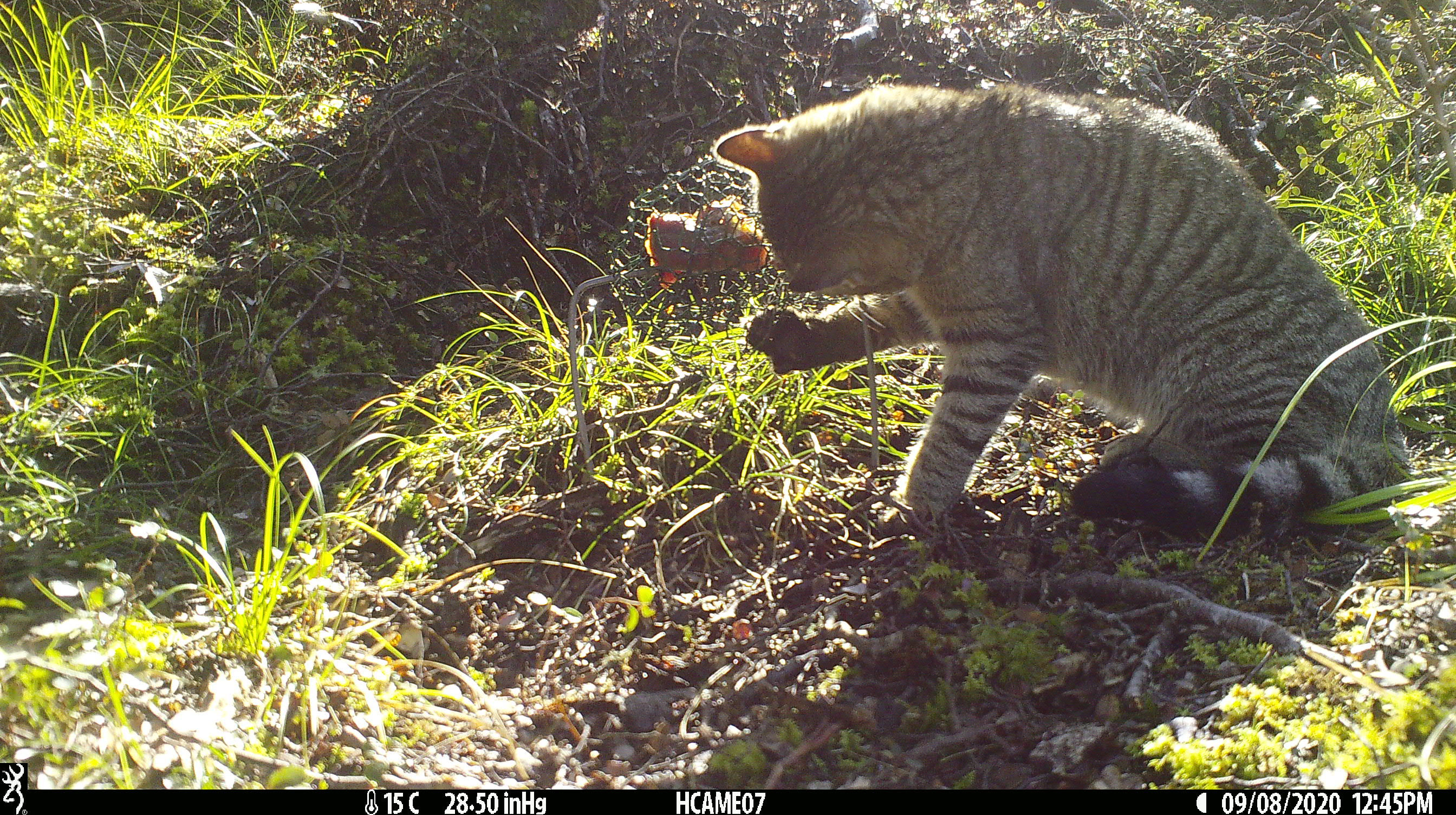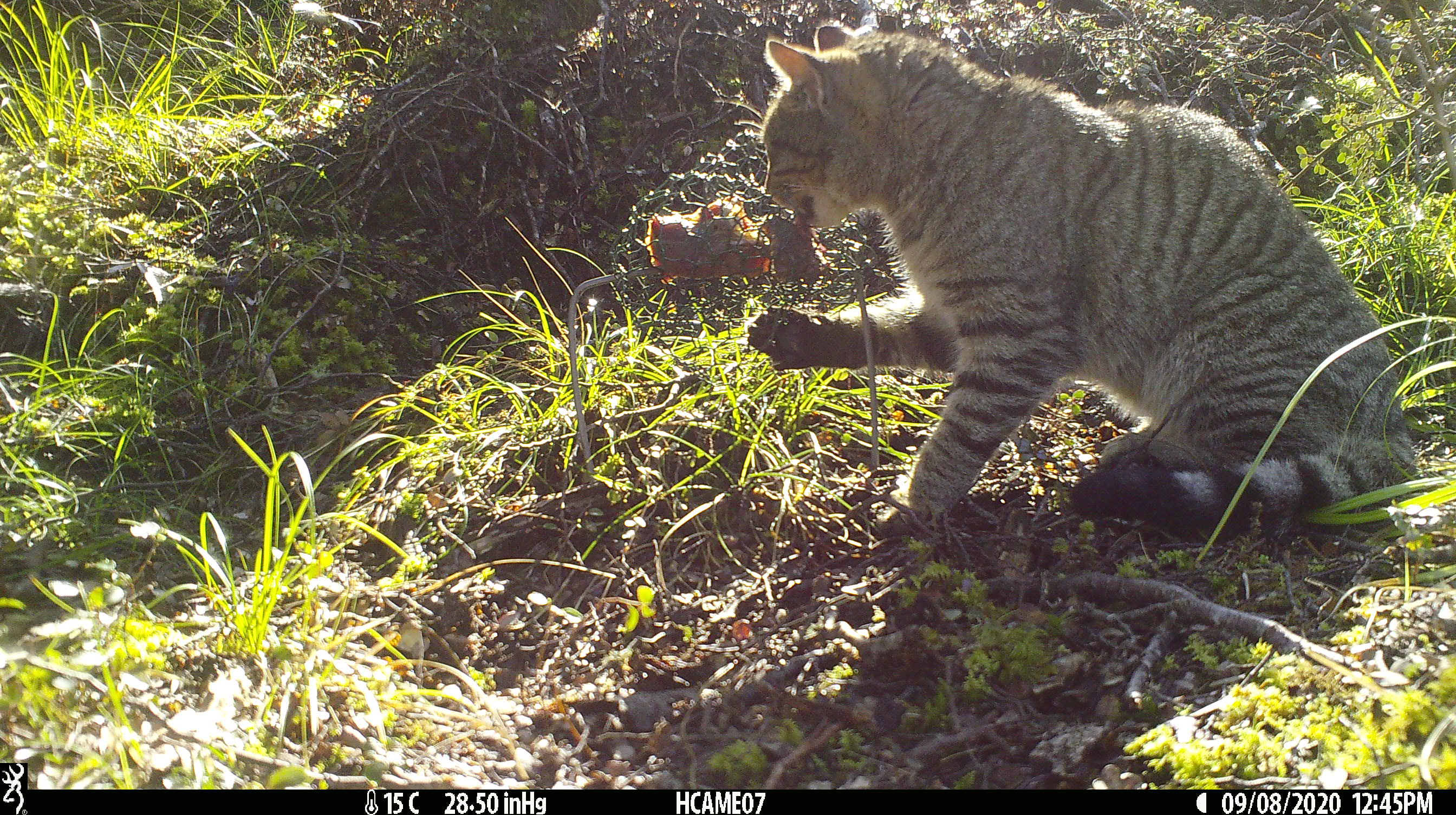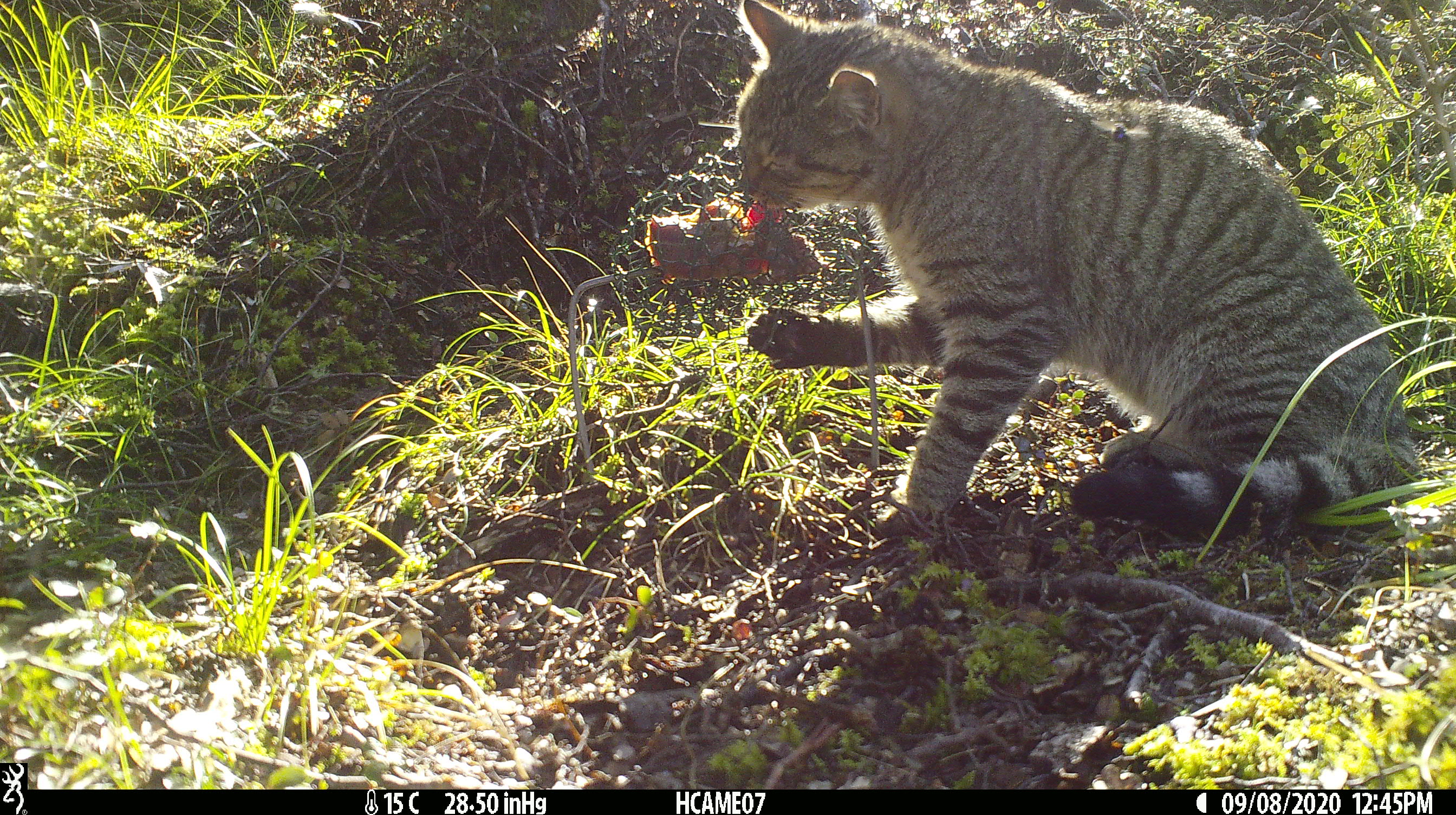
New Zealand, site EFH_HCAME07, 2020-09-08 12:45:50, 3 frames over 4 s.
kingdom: Animalia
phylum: Chordata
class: Mammalia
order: Carnivora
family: Felidae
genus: Felis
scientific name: Felis catus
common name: domestic cat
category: cat